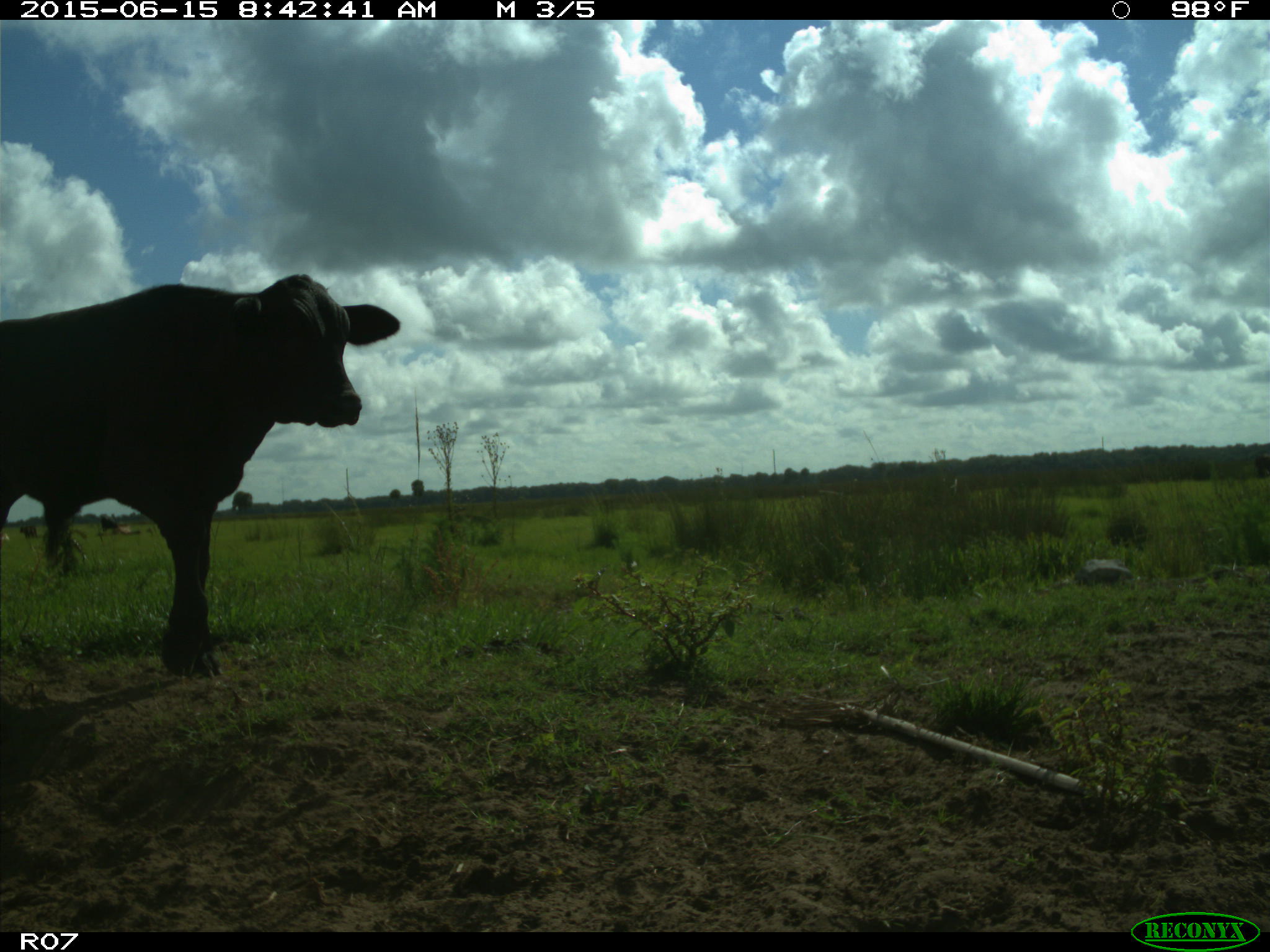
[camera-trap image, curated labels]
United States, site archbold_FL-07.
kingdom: Animalia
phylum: Chordata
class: Mammalia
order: Artiodactyla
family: Bovidae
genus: Bos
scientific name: Bos taurus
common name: domestic cow